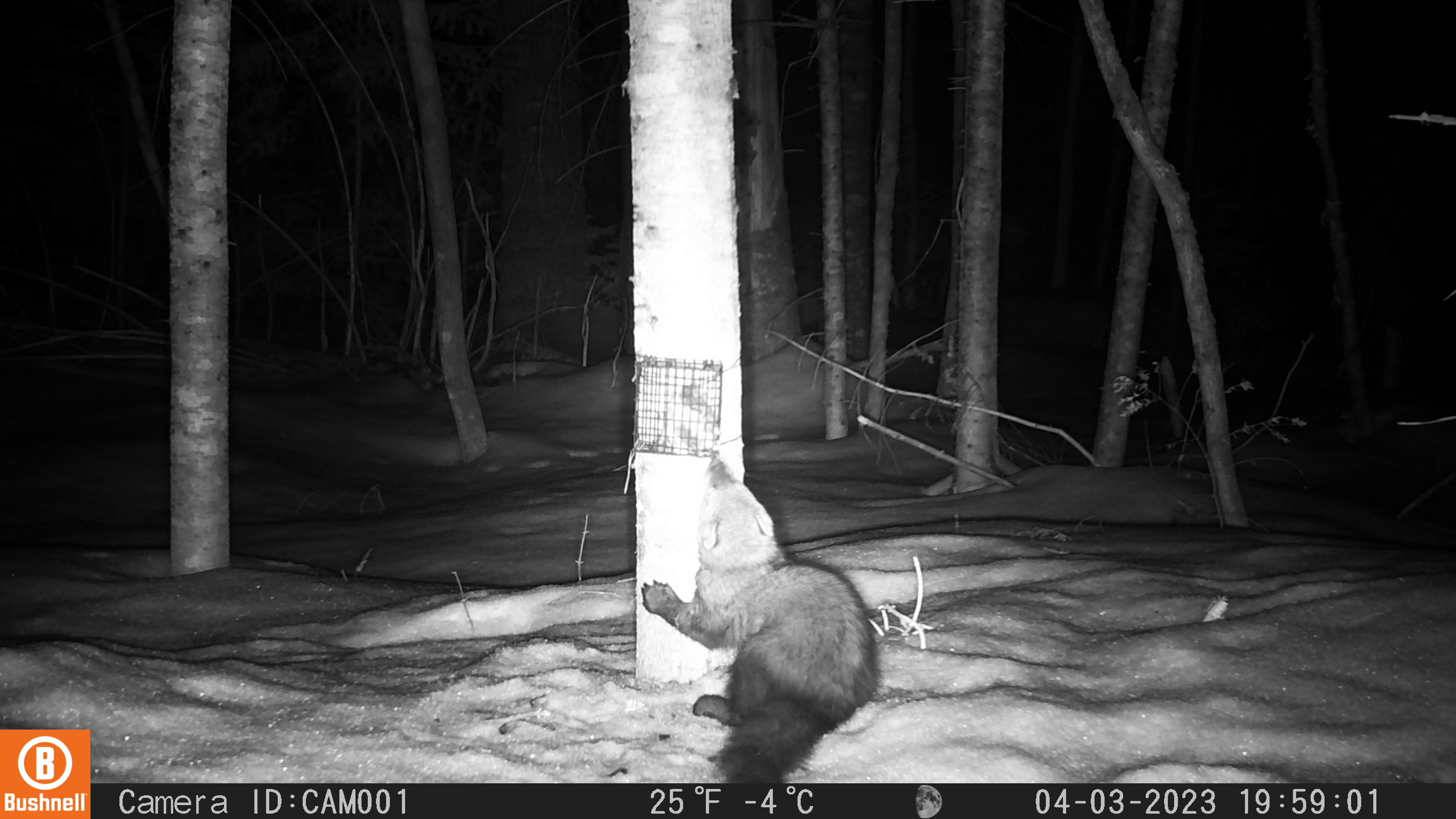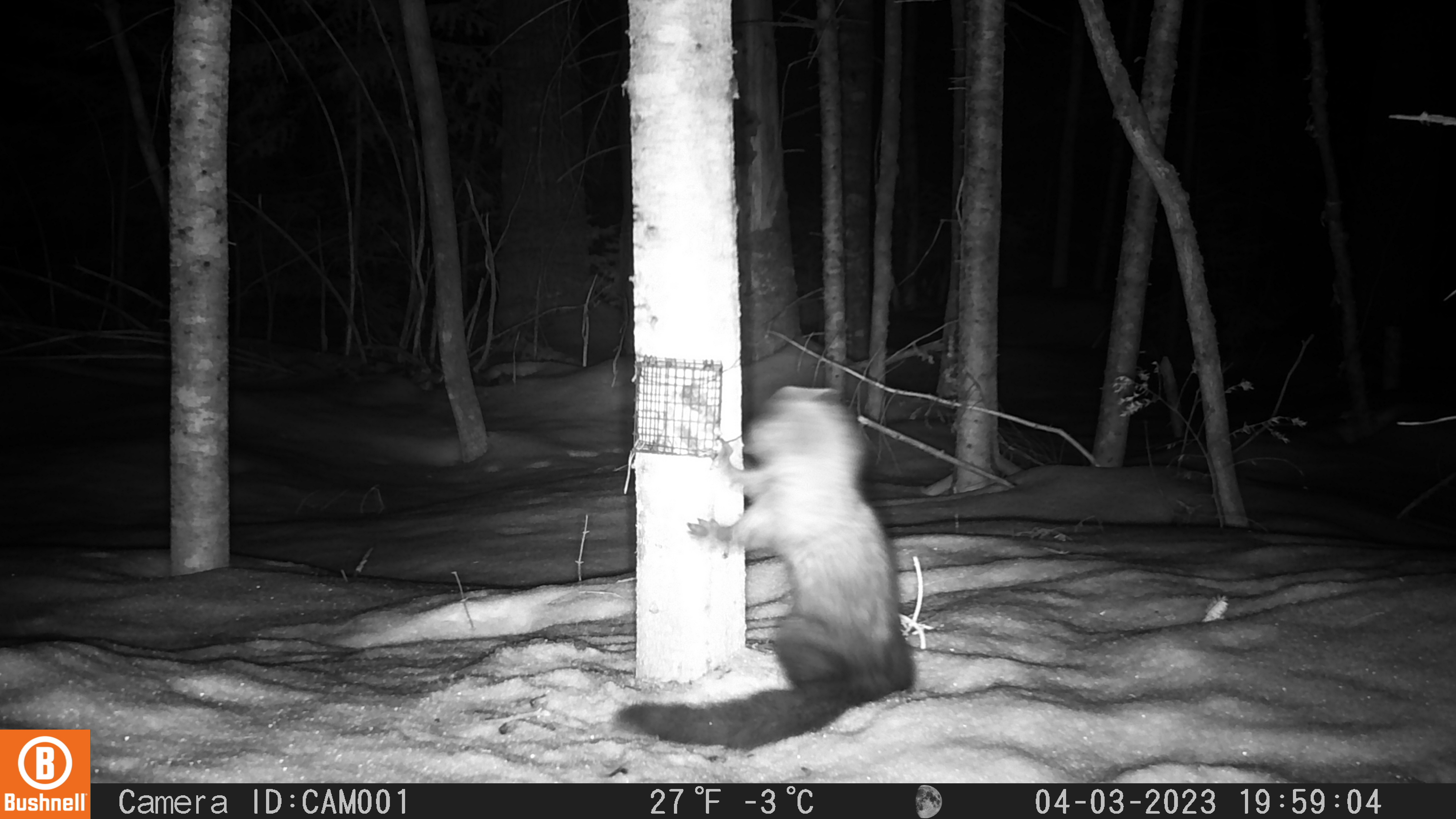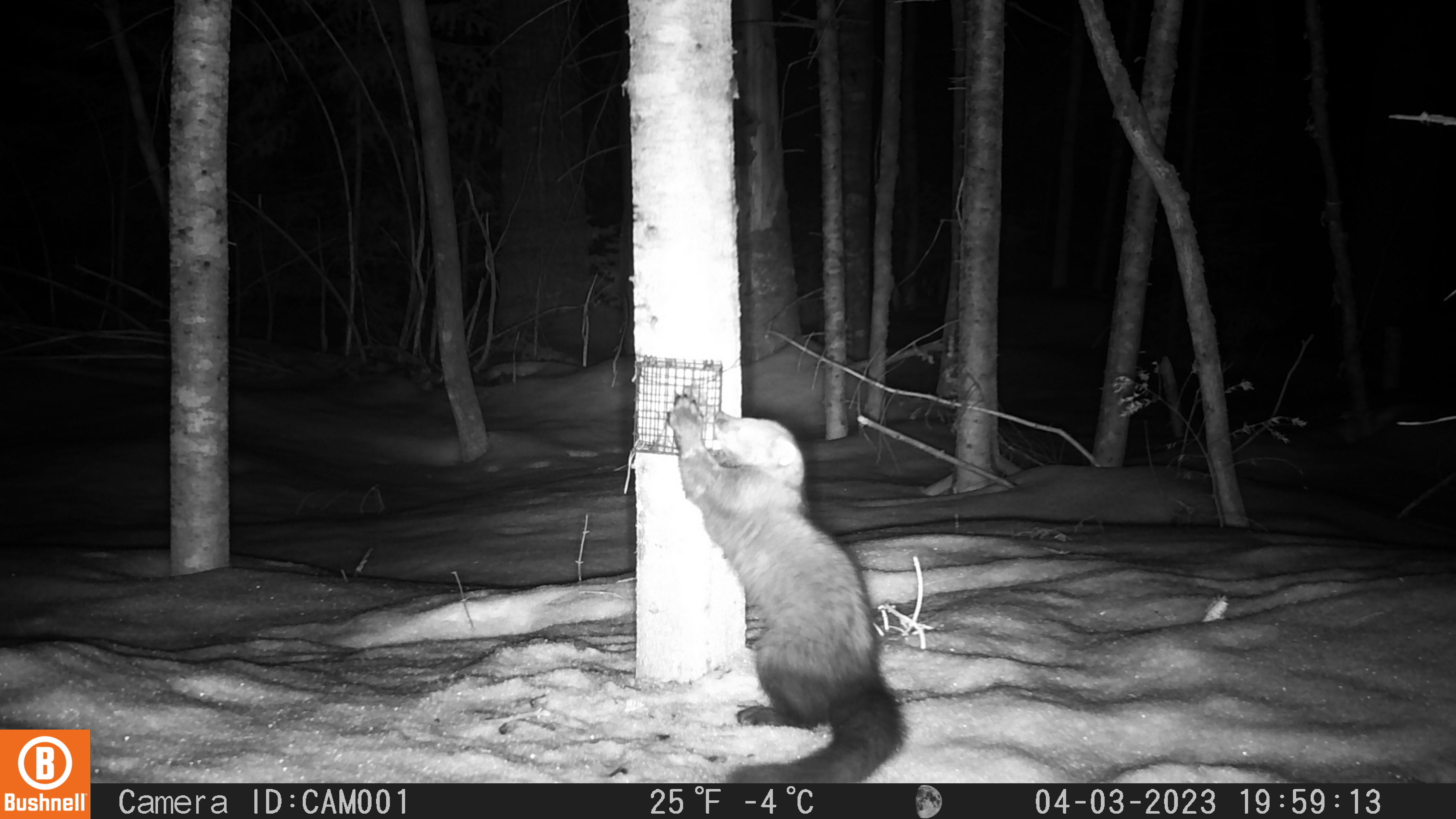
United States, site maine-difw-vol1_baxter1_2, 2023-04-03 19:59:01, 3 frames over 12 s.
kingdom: Animalia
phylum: Chordata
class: Mammalia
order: Carnivora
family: Mustelidae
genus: Pekania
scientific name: Pekania pennanti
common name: fisher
Fisher (Pekania pennanti).